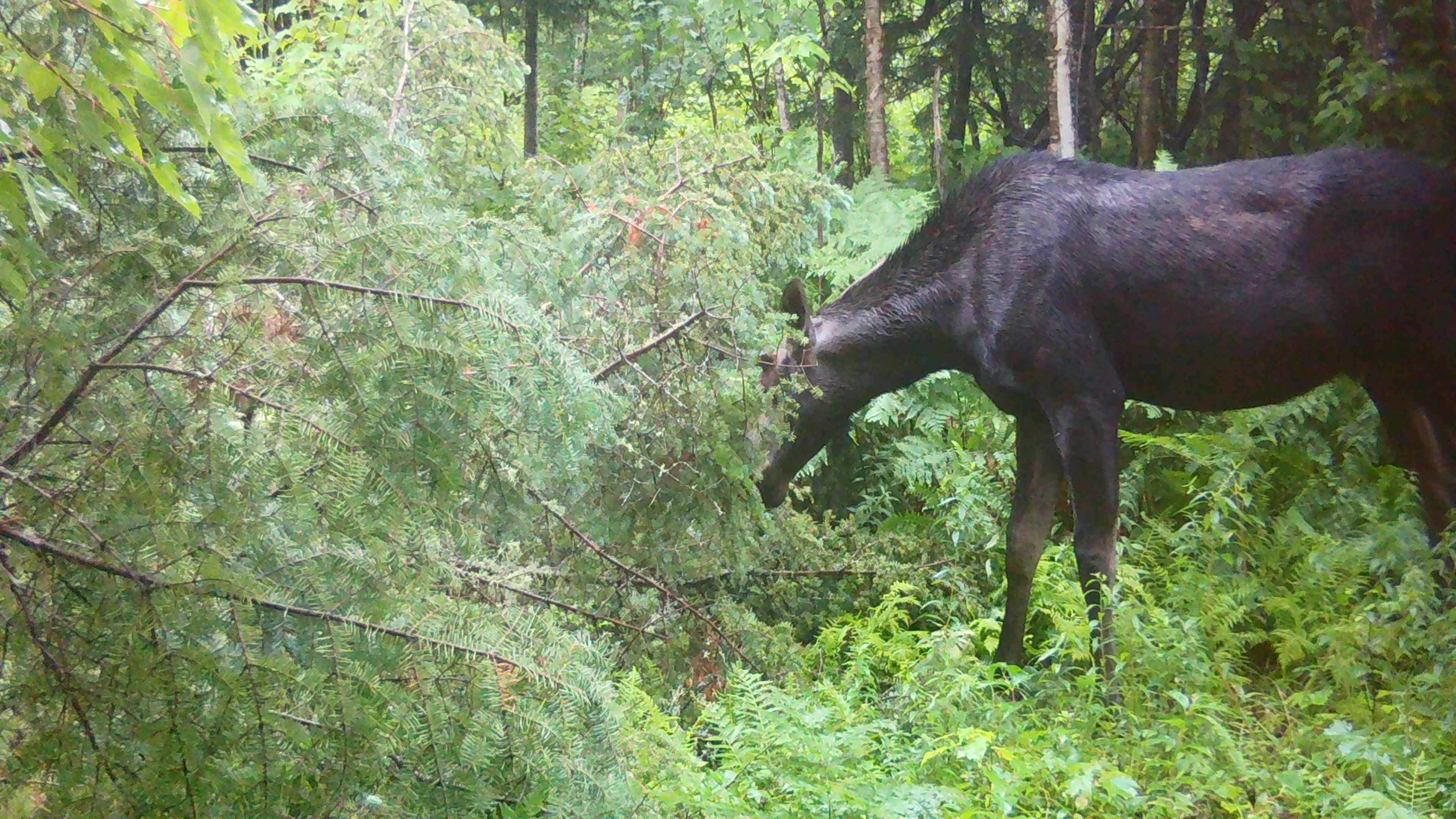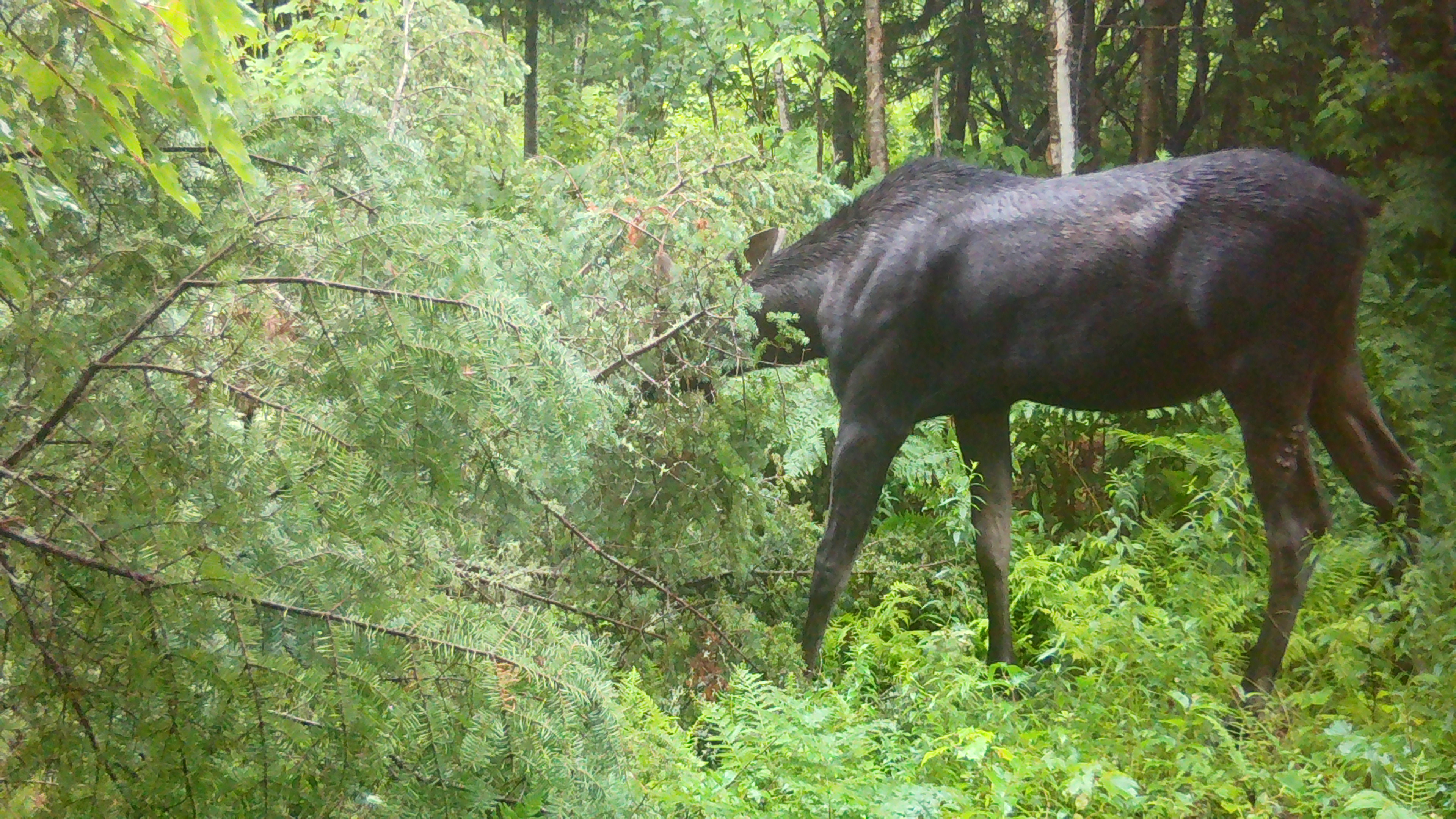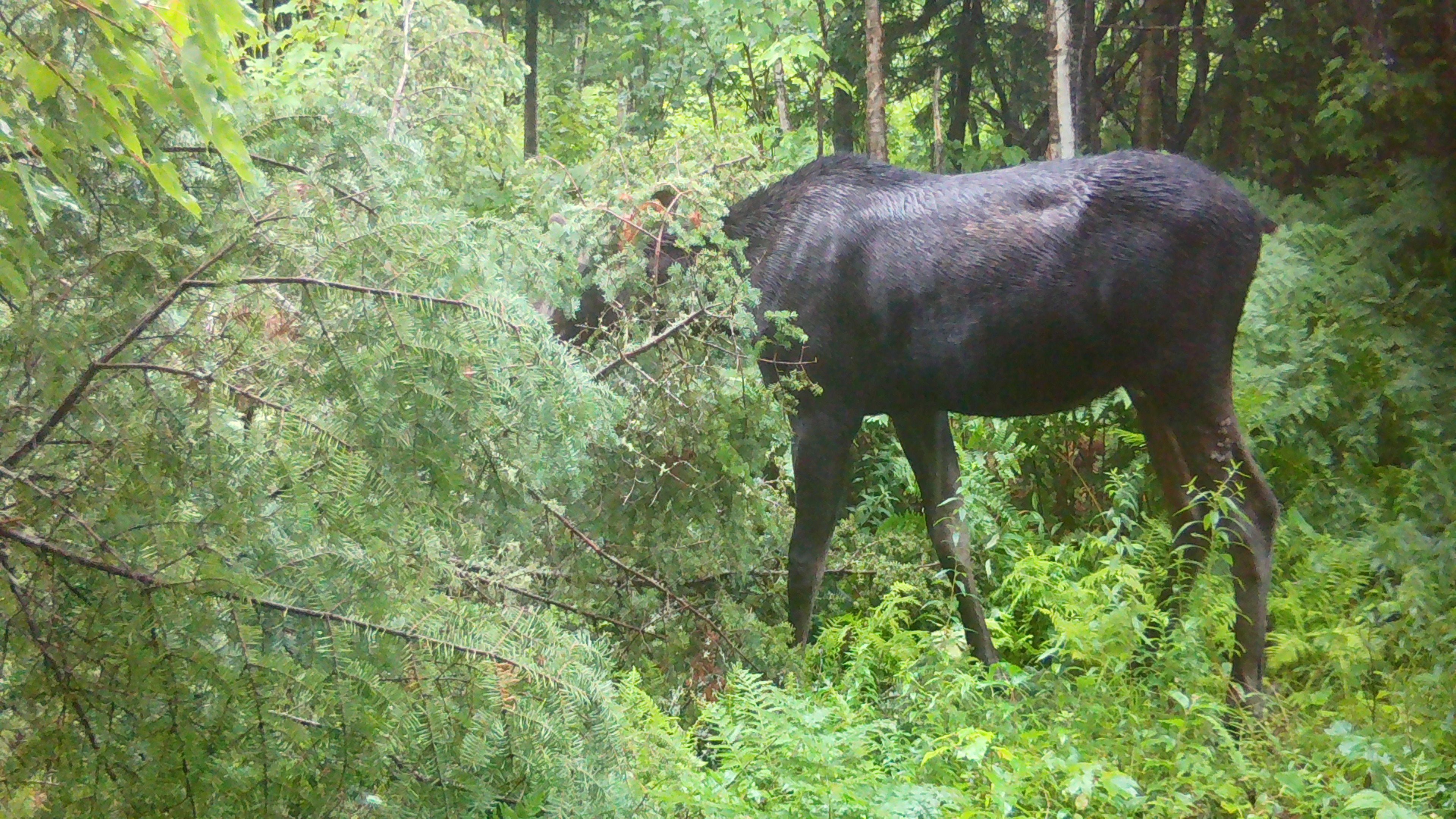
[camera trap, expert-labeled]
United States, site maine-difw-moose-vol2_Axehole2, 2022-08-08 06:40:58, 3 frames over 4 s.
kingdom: Animalia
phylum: Chordata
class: Mammalia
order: Artiodactyla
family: Cervidae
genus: Alces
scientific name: Alces alces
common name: moose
Moose (Alces alces).